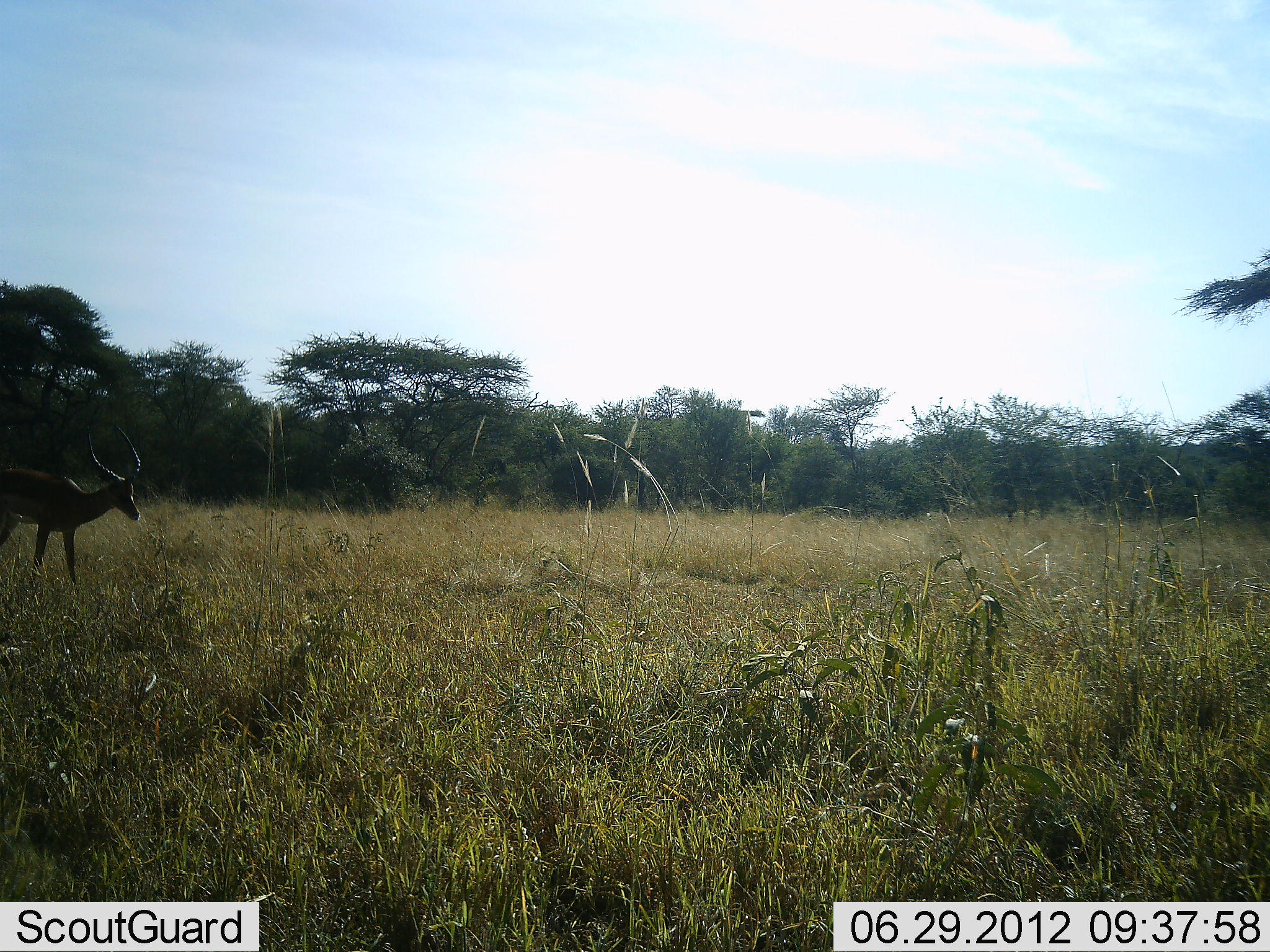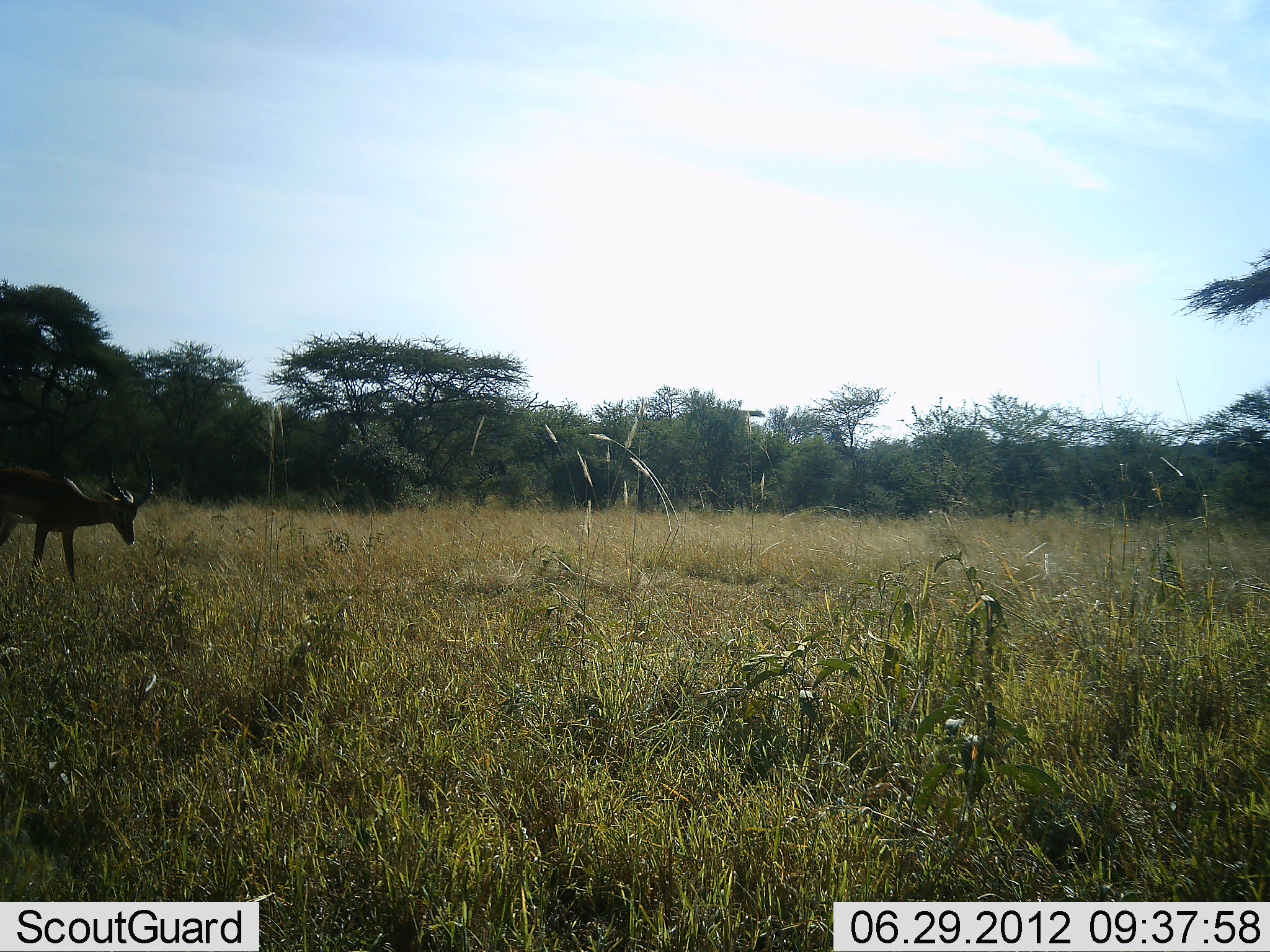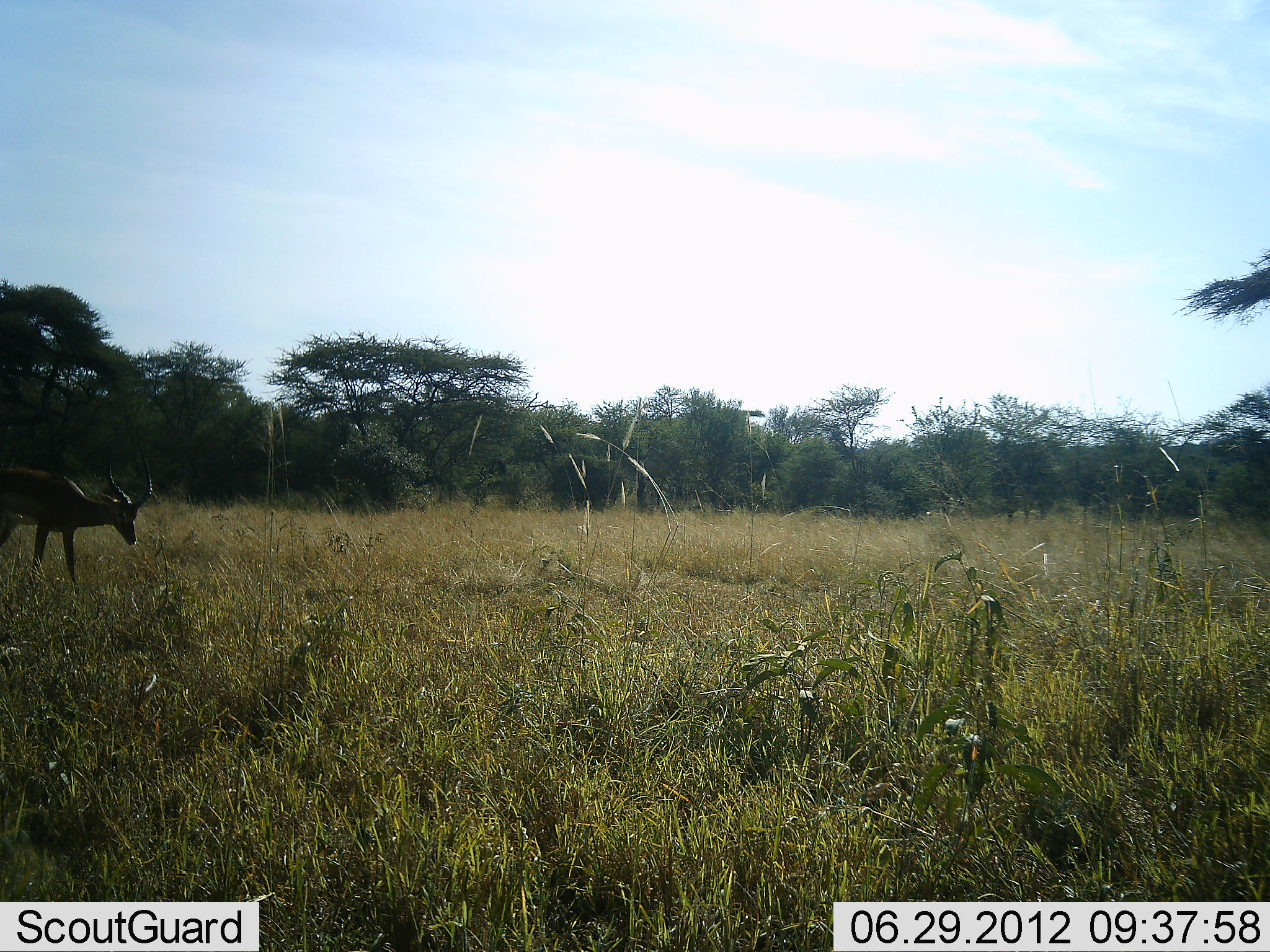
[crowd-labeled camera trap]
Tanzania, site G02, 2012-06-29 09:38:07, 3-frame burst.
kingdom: Animalia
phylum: Chordata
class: Mammalia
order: Artiodactyla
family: Bovidae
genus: Aepyceros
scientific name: Aepyceros melampus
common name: impala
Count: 1.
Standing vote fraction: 50%.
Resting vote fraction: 0%.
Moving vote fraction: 0%.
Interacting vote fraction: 0%.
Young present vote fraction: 0%.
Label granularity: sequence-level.